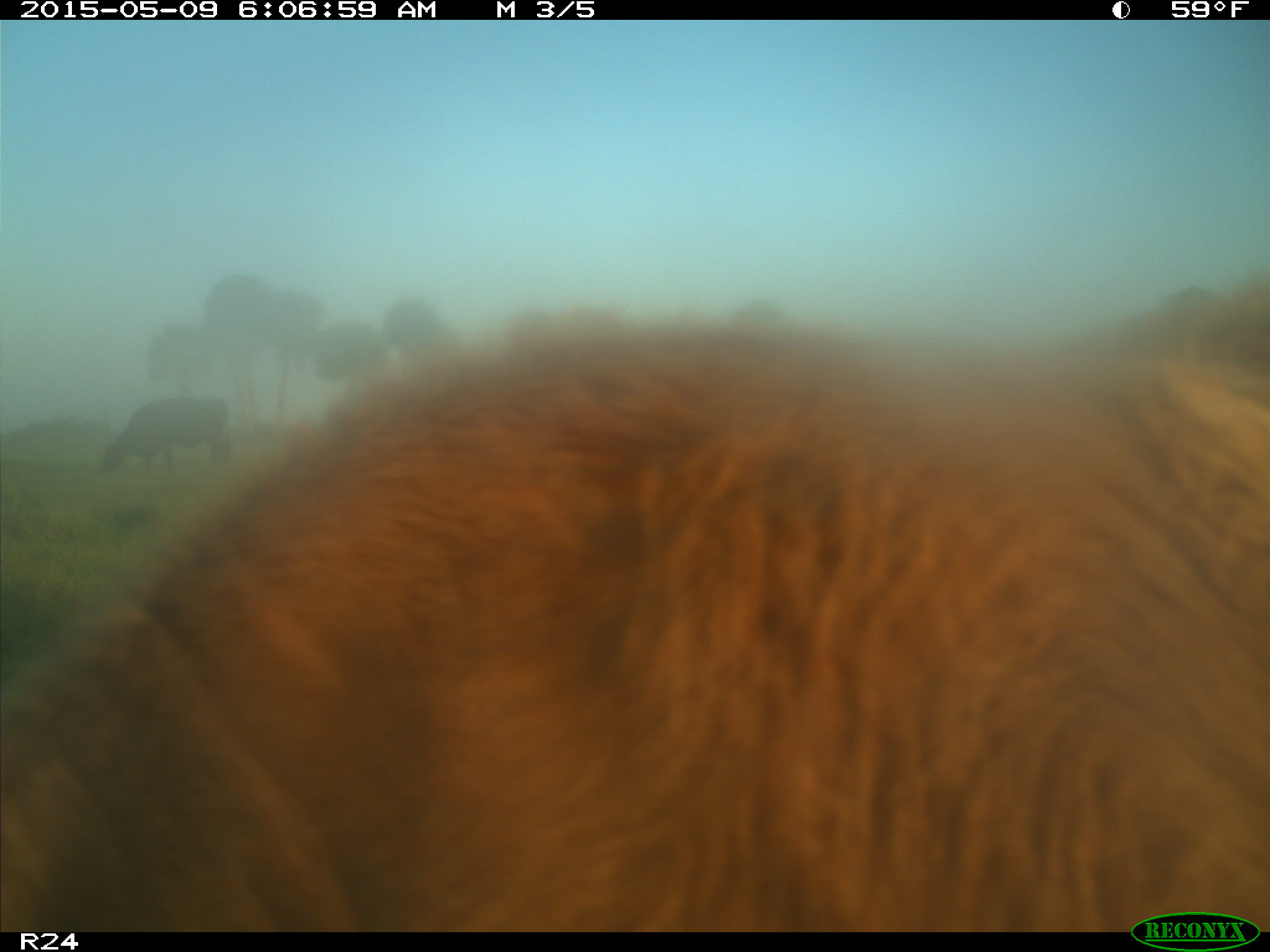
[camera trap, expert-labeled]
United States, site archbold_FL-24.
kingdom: Animalia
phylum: Chordata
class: Mammalia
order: Artiodactyla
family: Bovidae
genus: Bos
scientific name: Bos taurus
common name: domestic cow